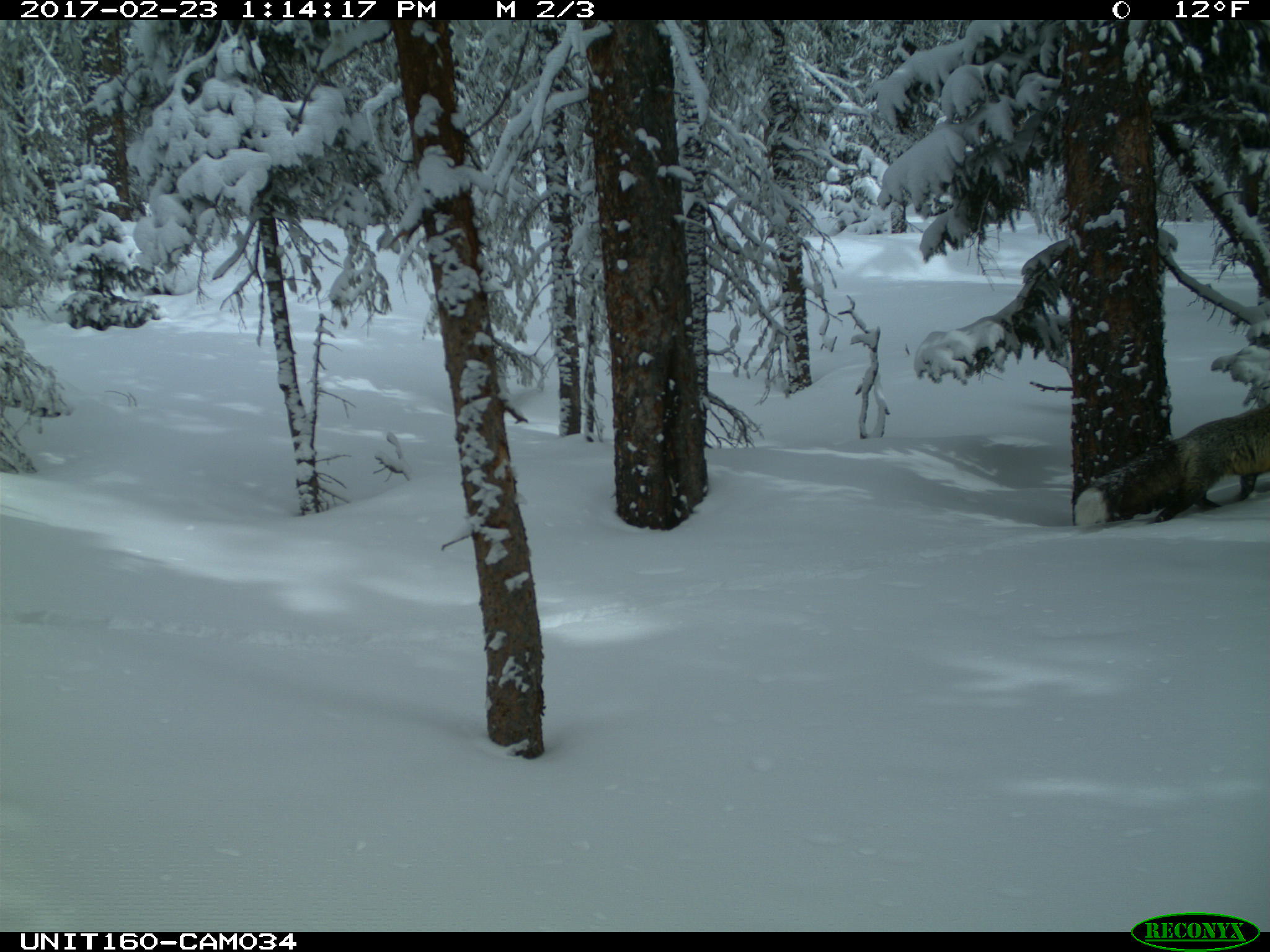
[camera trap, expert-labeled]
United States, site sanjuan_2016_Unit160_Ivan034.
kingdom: Animalia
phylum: Chordata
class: Mammalia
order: Carnivora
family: Canidae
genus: Vulpes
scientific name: Vulpes vulpes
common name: red fox